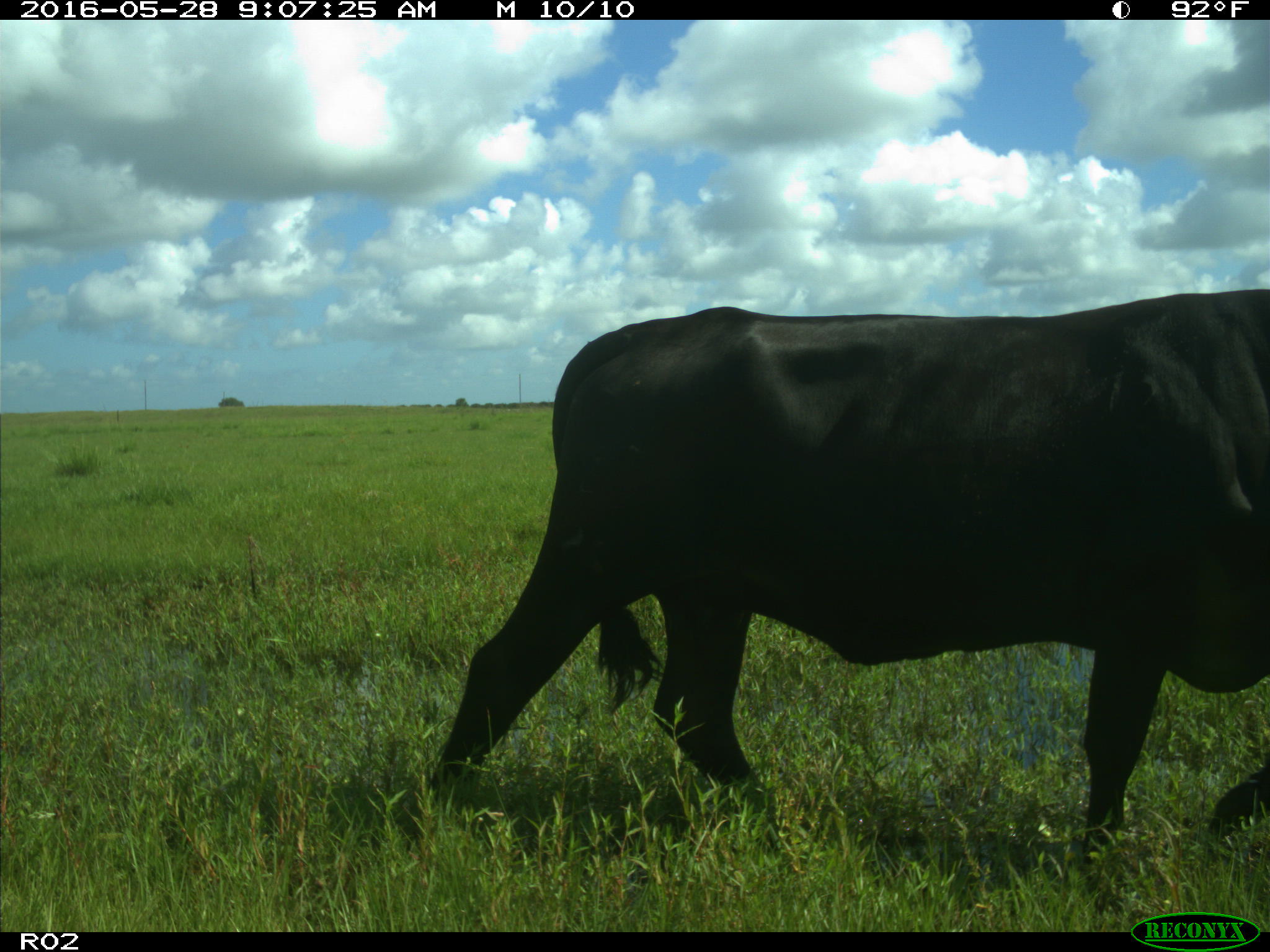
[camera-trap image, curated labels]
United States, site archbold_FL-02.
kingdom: Animalia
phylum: Chordata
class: Mammalia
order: Artiodactyla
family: Bovidae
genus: Bos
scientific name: Bos taurus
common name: domestic cow